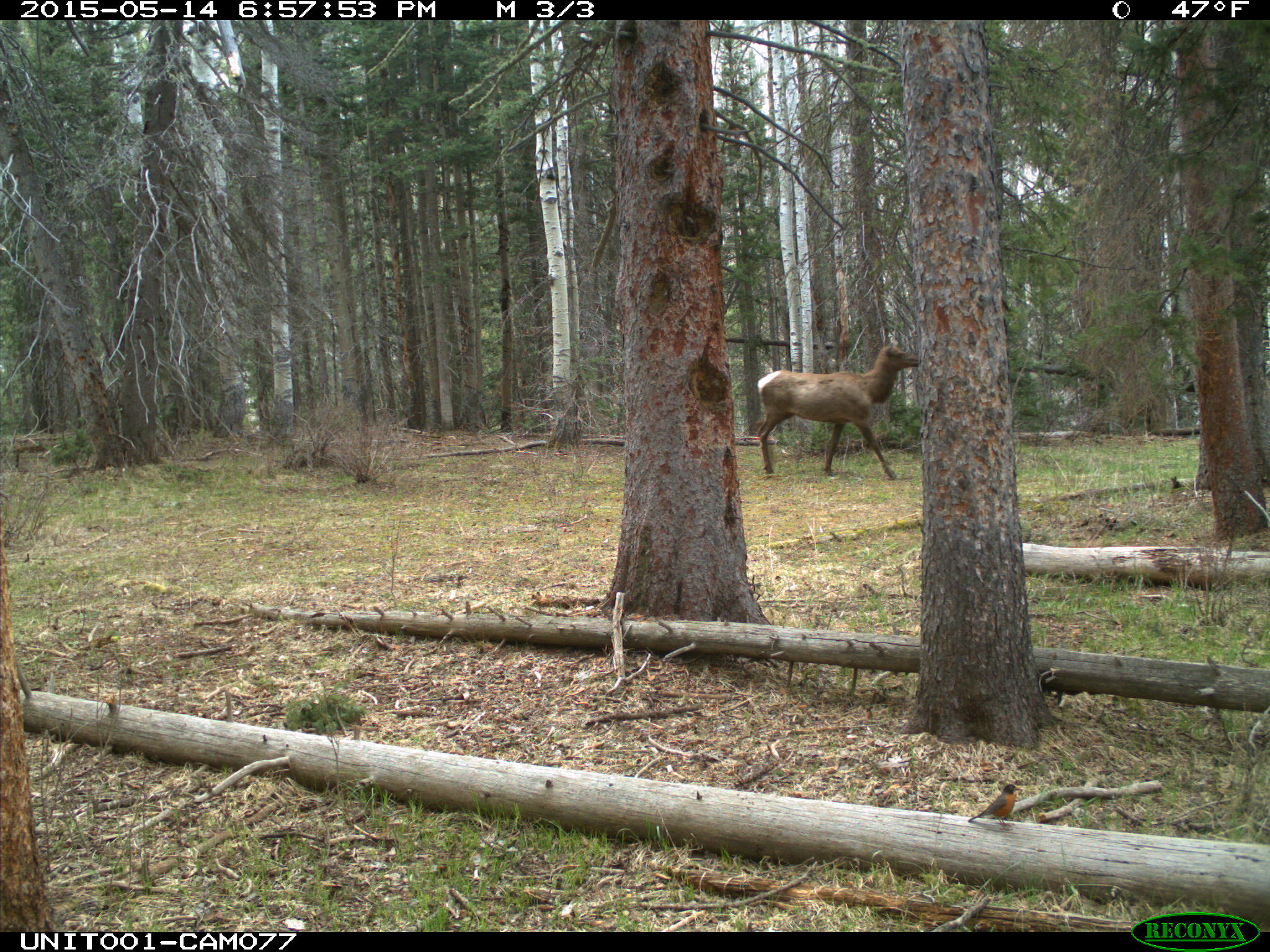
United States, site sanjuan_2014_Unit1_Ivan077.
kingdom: Animalia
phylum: Chordata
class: Mammalia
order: Artiodactyla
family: Cervidae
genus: Cervus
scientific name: Cervus elaphus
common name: red deer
Cervus elaphus (red deer).